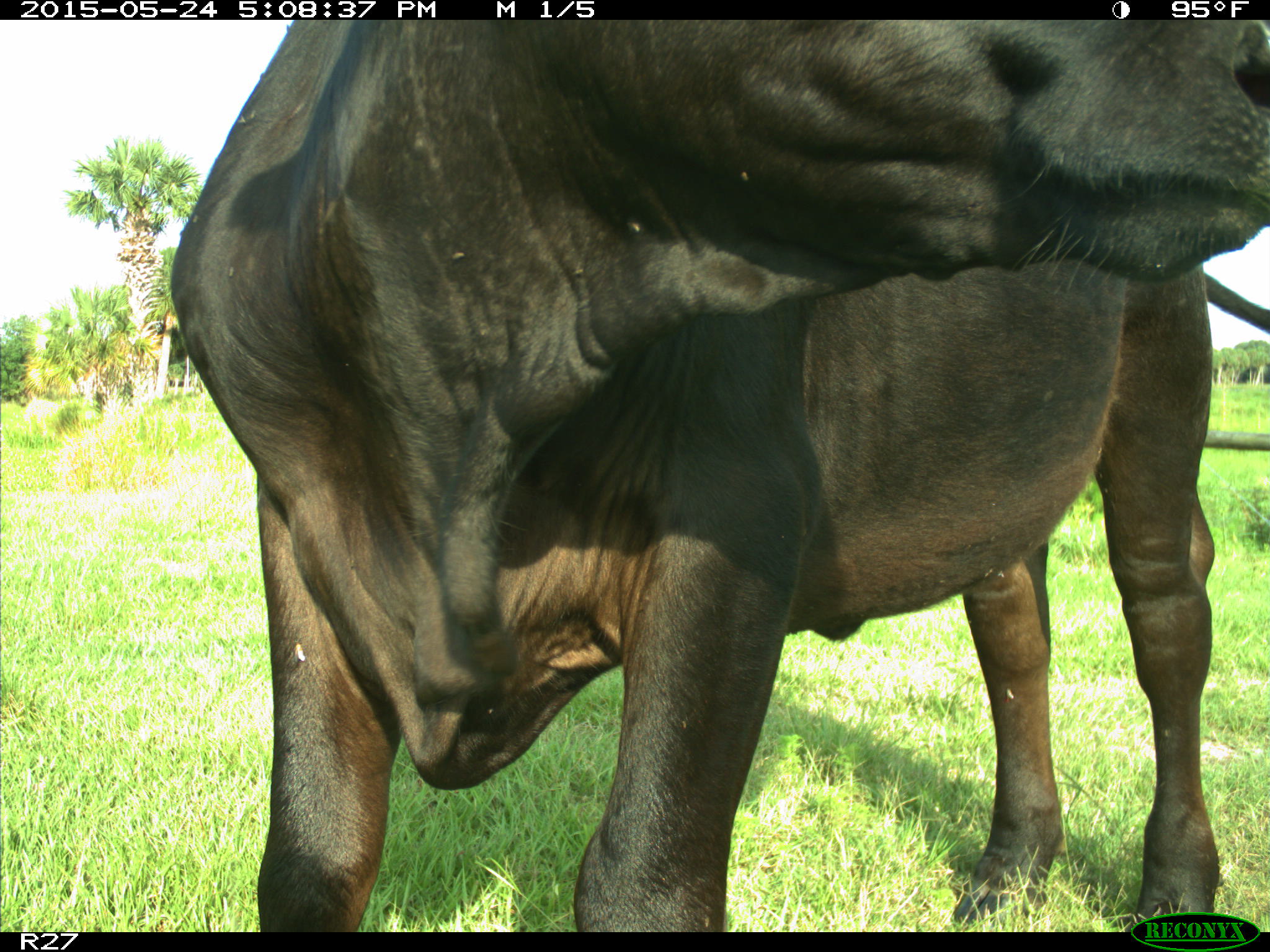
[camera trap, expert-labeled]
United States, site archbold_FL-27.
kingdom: Animalia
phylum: Chordata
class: Mammalia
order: Artiodactyla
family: Bovidae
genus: Bos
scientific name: Bos taurus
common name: domestic cow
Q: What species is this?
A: Bos taurus (domestic cow).